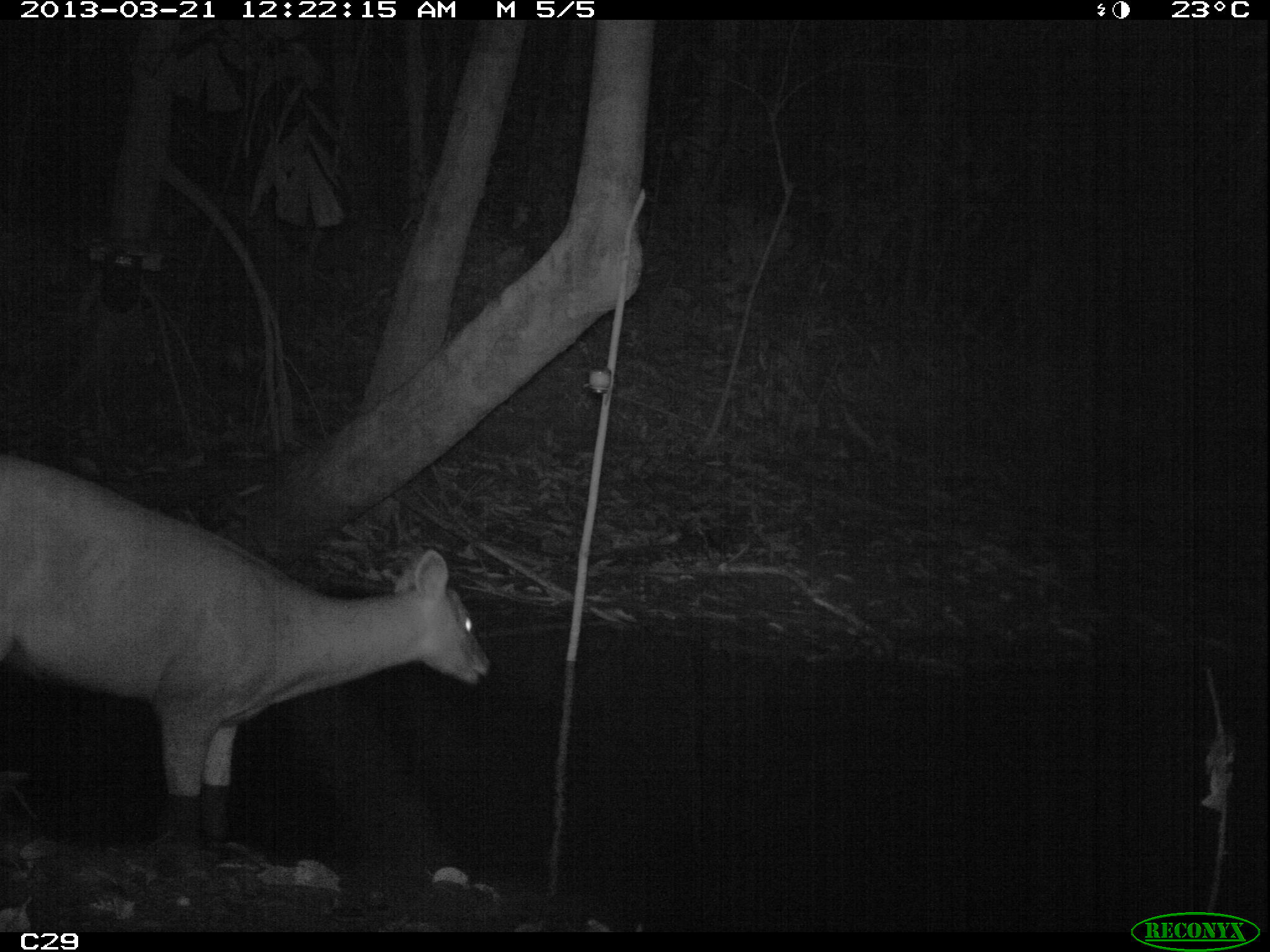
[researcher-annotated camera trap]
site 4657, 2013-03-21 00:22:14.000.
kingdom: Animalia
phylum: Chordata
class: Mammalia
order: Artiodactyla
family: Cervidae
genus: Mazama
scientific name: Mazama americana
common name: red brocket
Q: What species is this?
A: Mazama americana (red brocket).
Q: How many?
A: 1.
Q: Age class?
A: Adult.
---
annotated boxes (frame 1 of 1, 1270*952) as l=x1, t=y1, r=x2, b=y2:
mazama americana: l=0, t=449, r=493, b=859